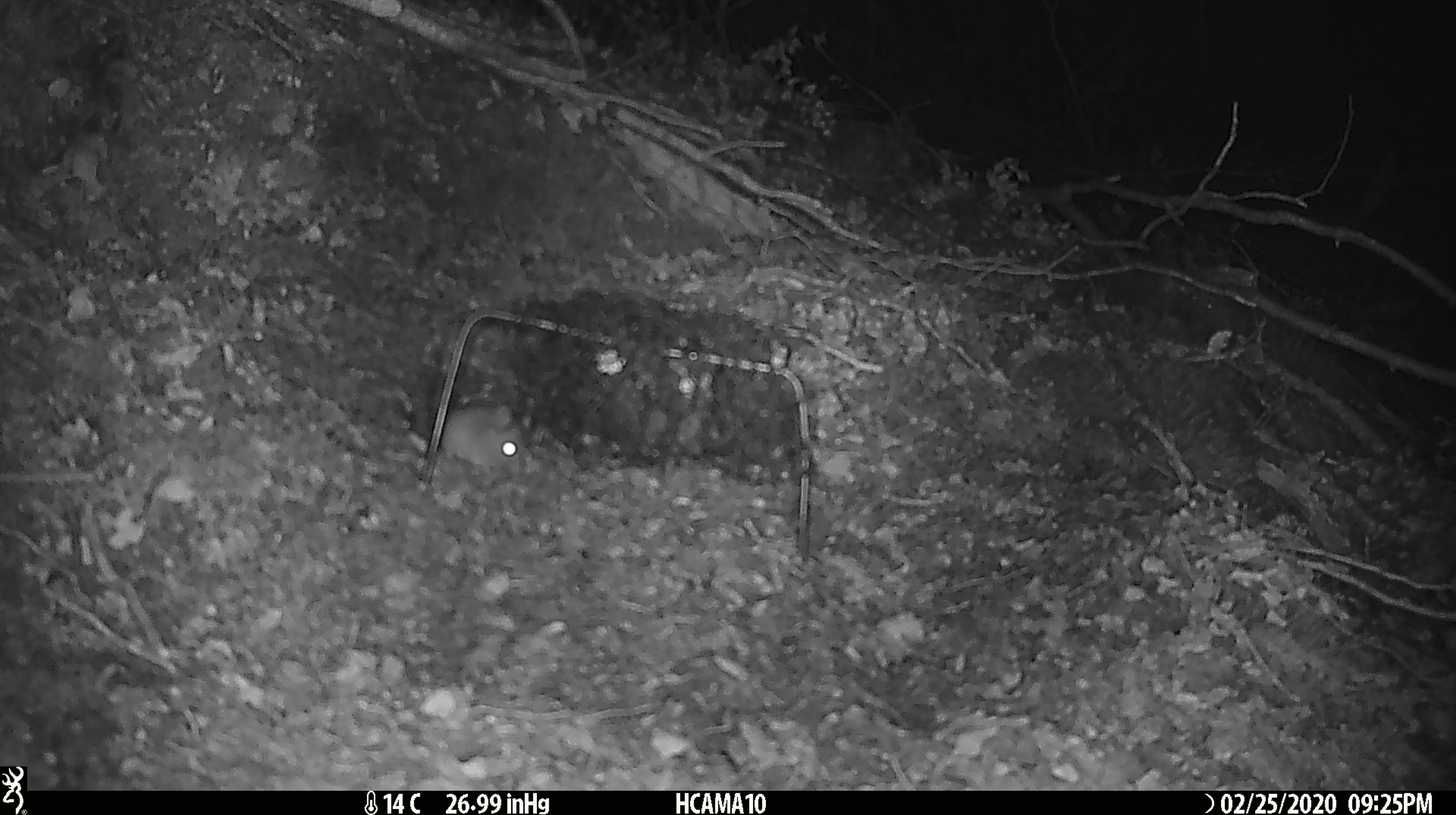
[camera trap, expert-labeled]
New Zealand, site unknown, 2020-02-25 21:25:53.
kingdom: Animalia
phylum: Chordata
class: Mammalia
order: Rodentia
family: Muridae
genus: Mus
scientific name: Mus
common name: mouse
Mouse (Mus).